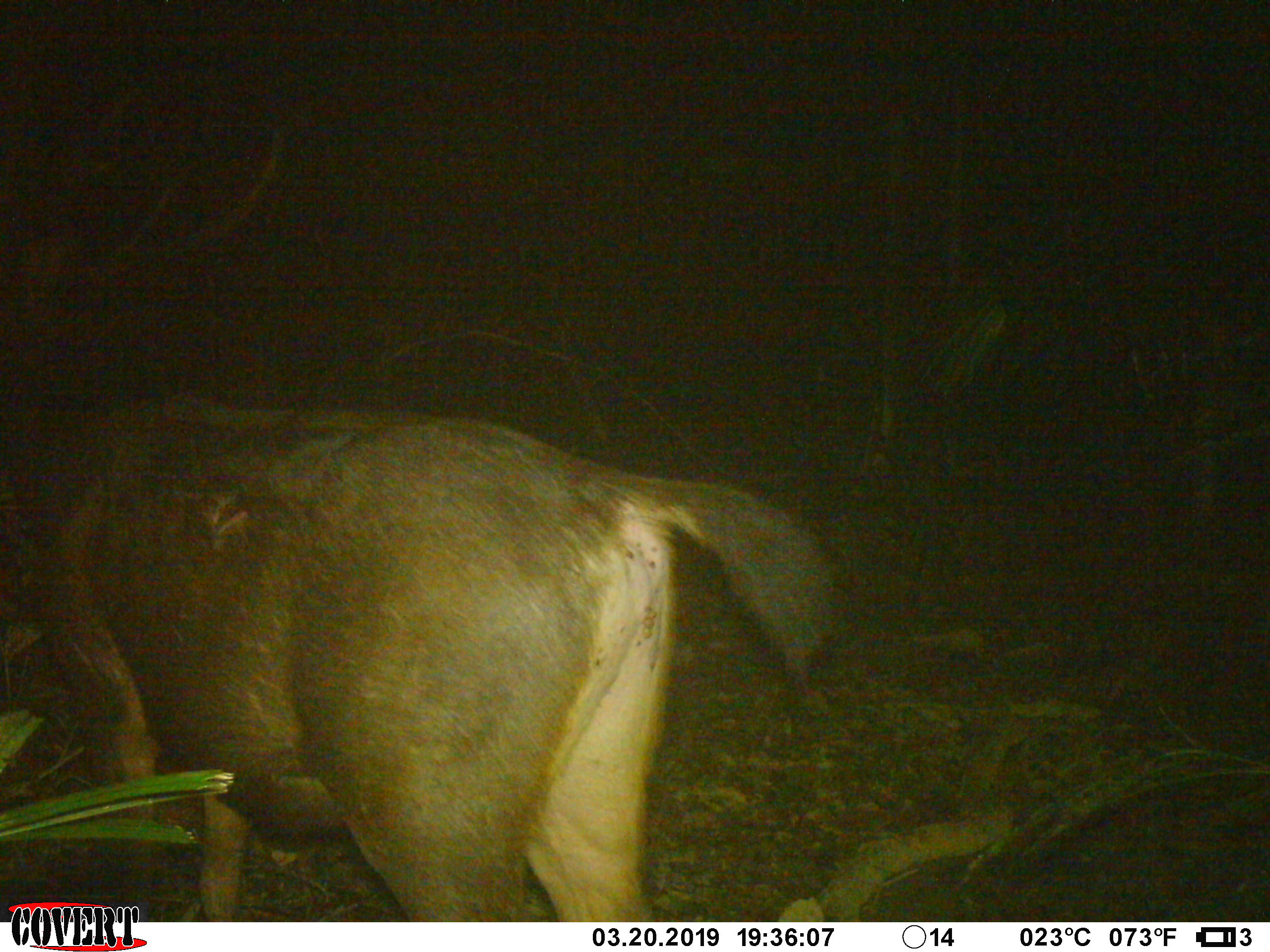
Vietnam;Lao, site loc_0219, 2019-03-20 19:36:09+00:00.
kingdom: Animalia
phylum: Chordata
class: Mammalia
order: Artiodactyla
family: Cervidae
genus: Rusa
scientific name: Rusa unicolor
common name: sambar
Sambar (Rusa unicolor). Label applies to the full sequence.